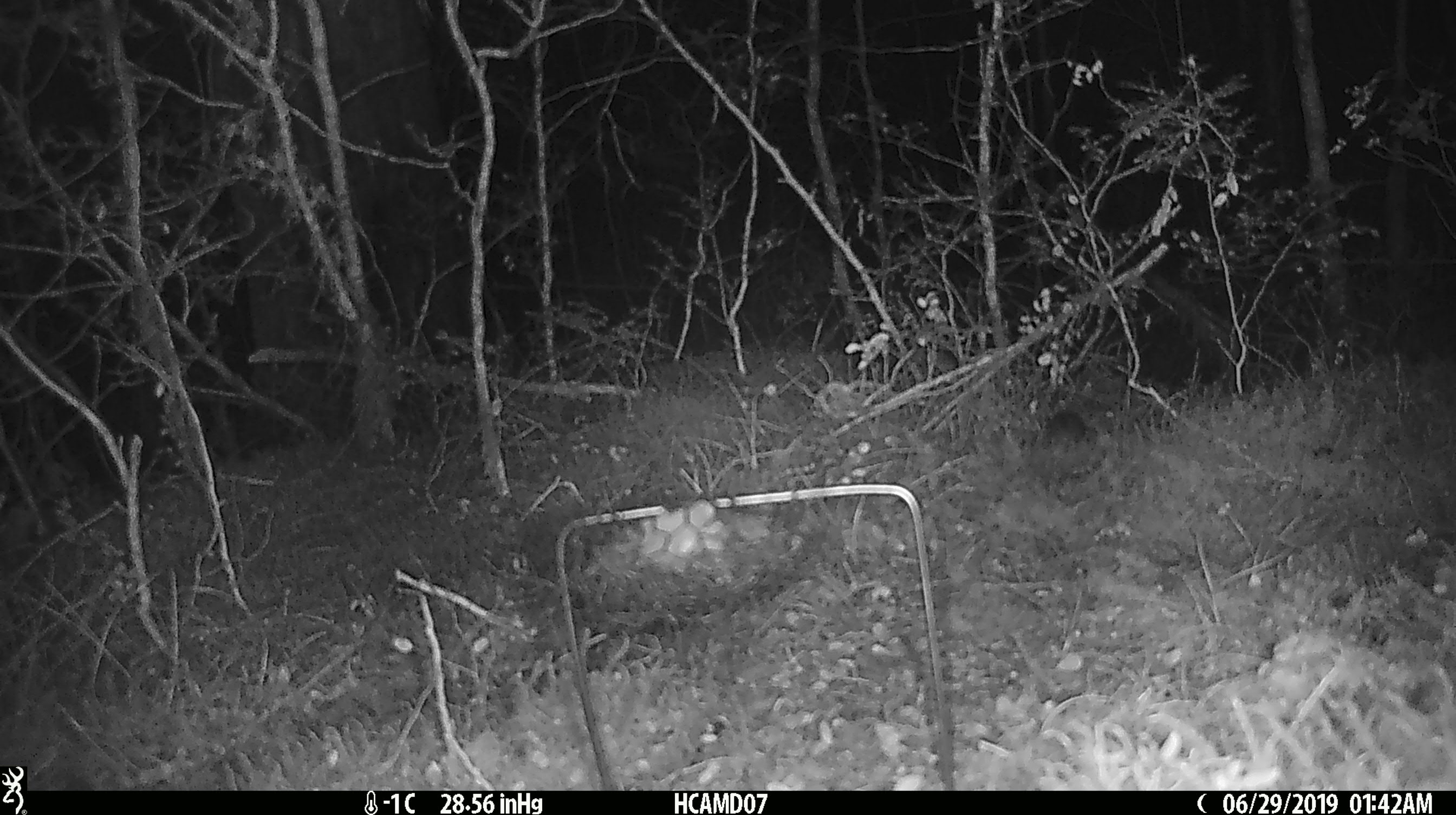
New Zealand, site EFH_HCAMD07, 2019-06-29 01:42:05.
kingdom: Animalia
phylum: Chordata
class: Mammalia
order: Rodentia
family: Muridae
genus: Mus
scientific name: Mus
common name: mouse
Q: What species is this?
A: Mouse (Mus).